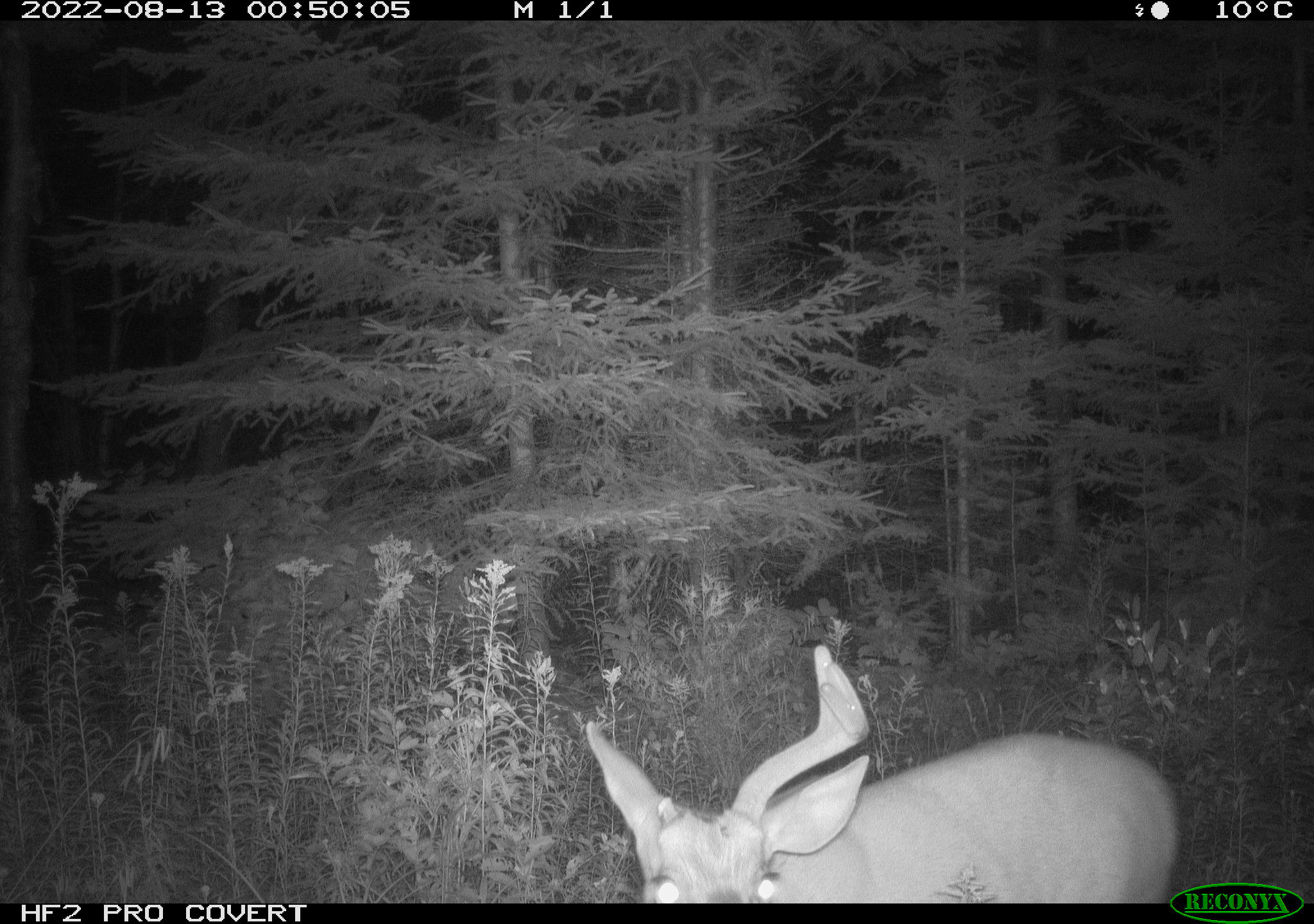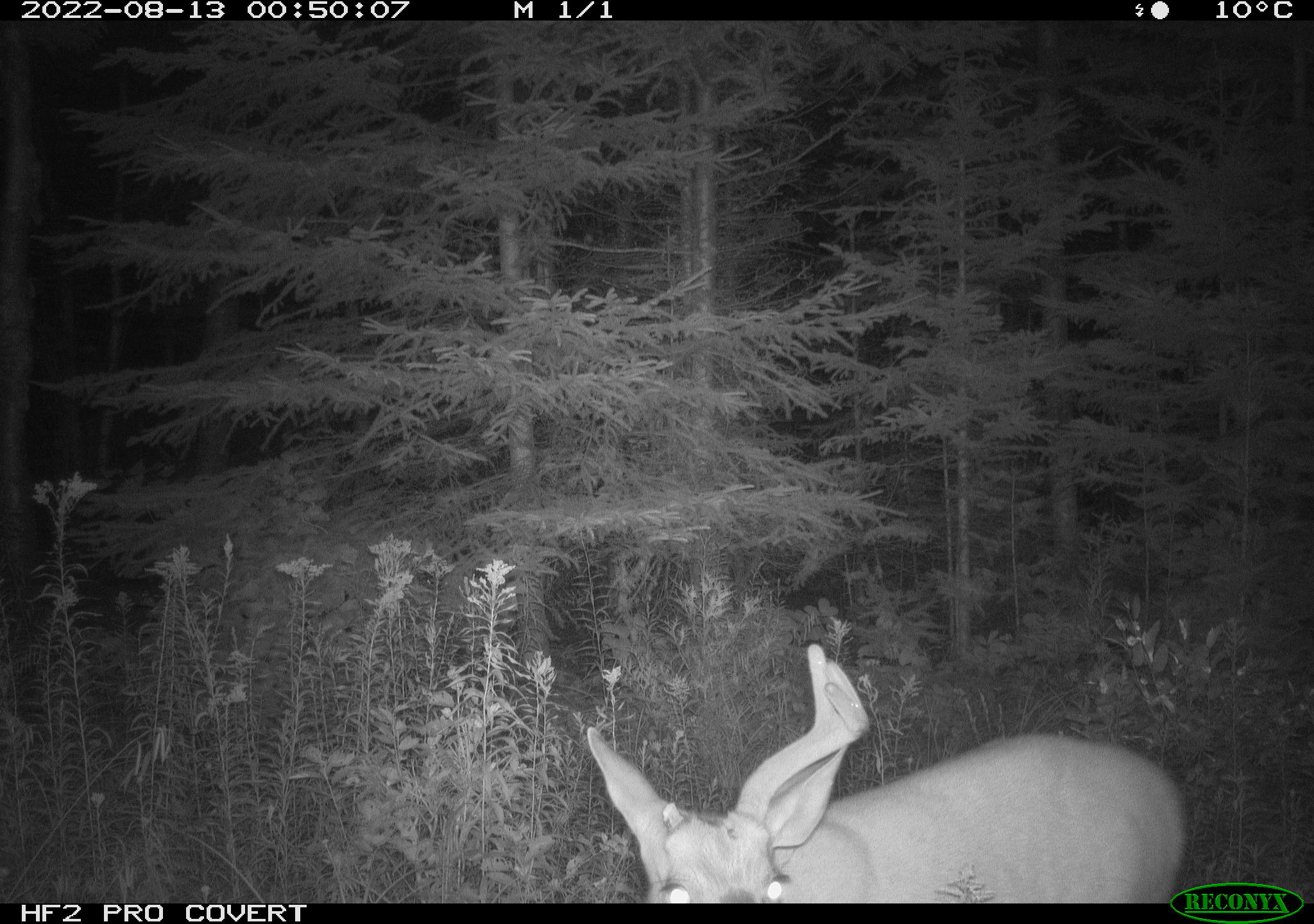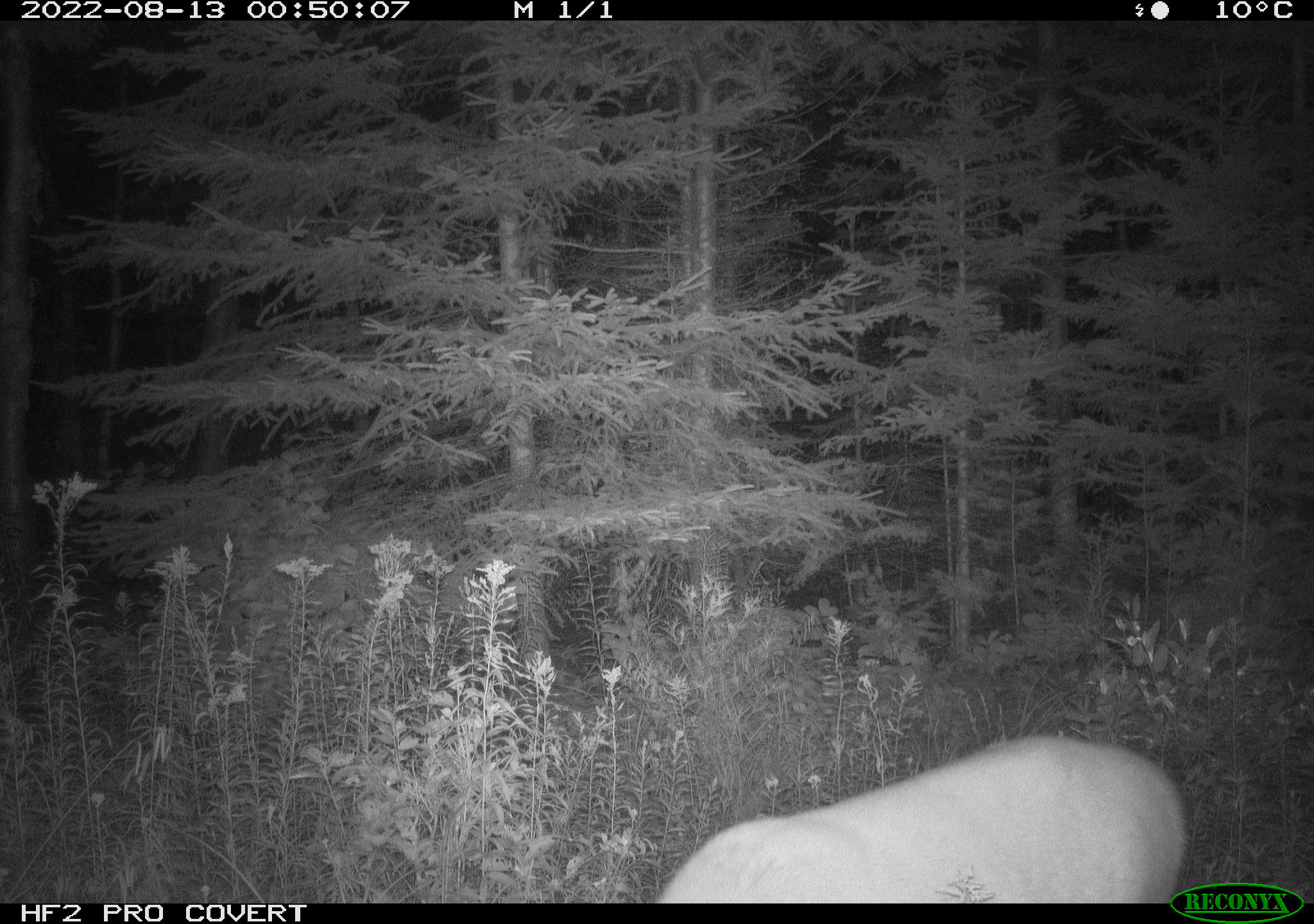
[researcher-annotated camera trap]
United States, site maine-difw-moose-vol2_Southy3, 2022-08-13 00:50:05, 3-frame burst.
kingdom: Animalia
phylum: Chordata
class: Mammalia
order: Artiodactyla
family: Cervidae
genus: Odocoileus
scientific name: Odocoileus virginianus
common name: white-tailed deer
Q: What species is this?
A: White-tailed deer (Odocoileus virginianus).